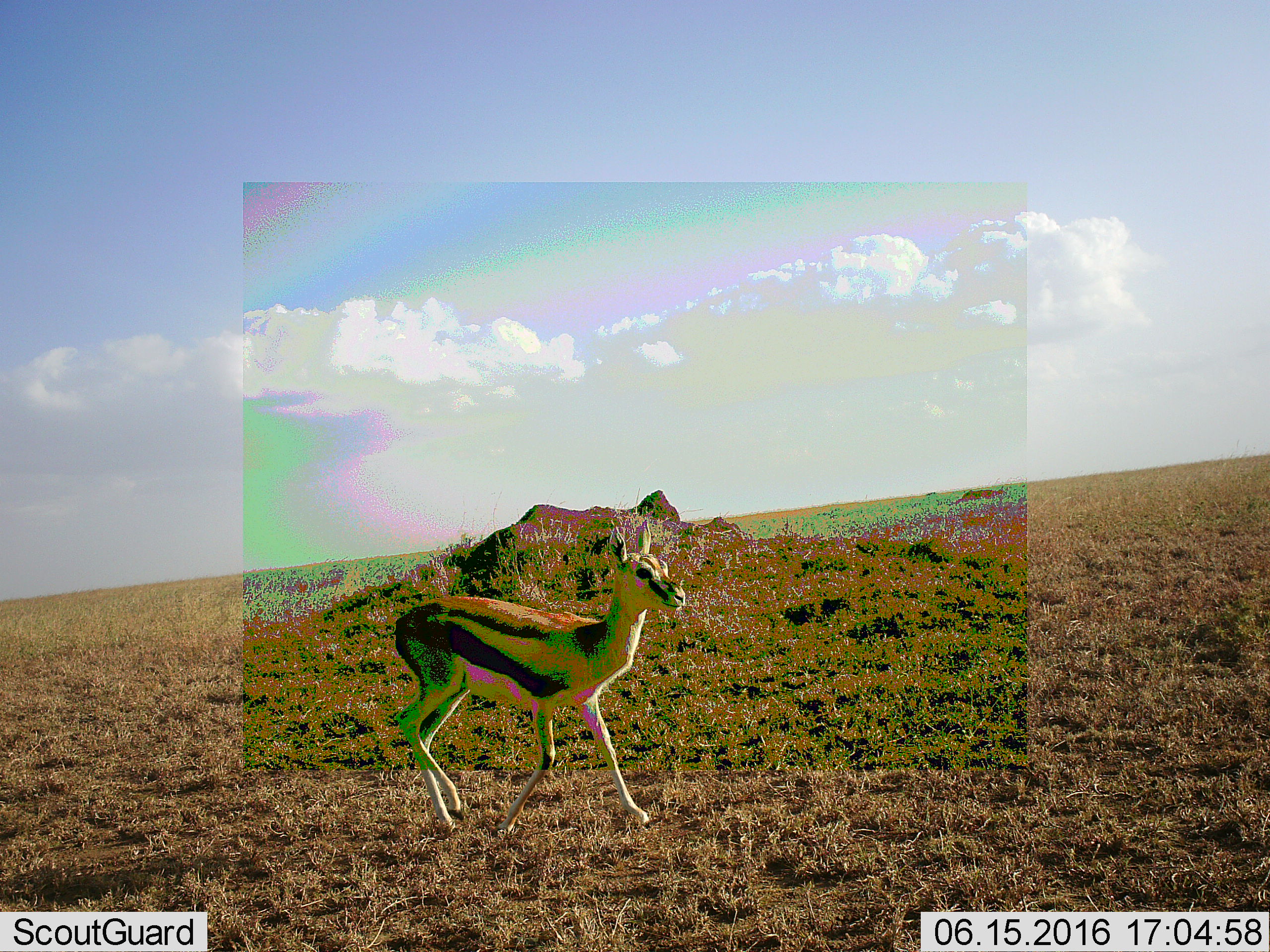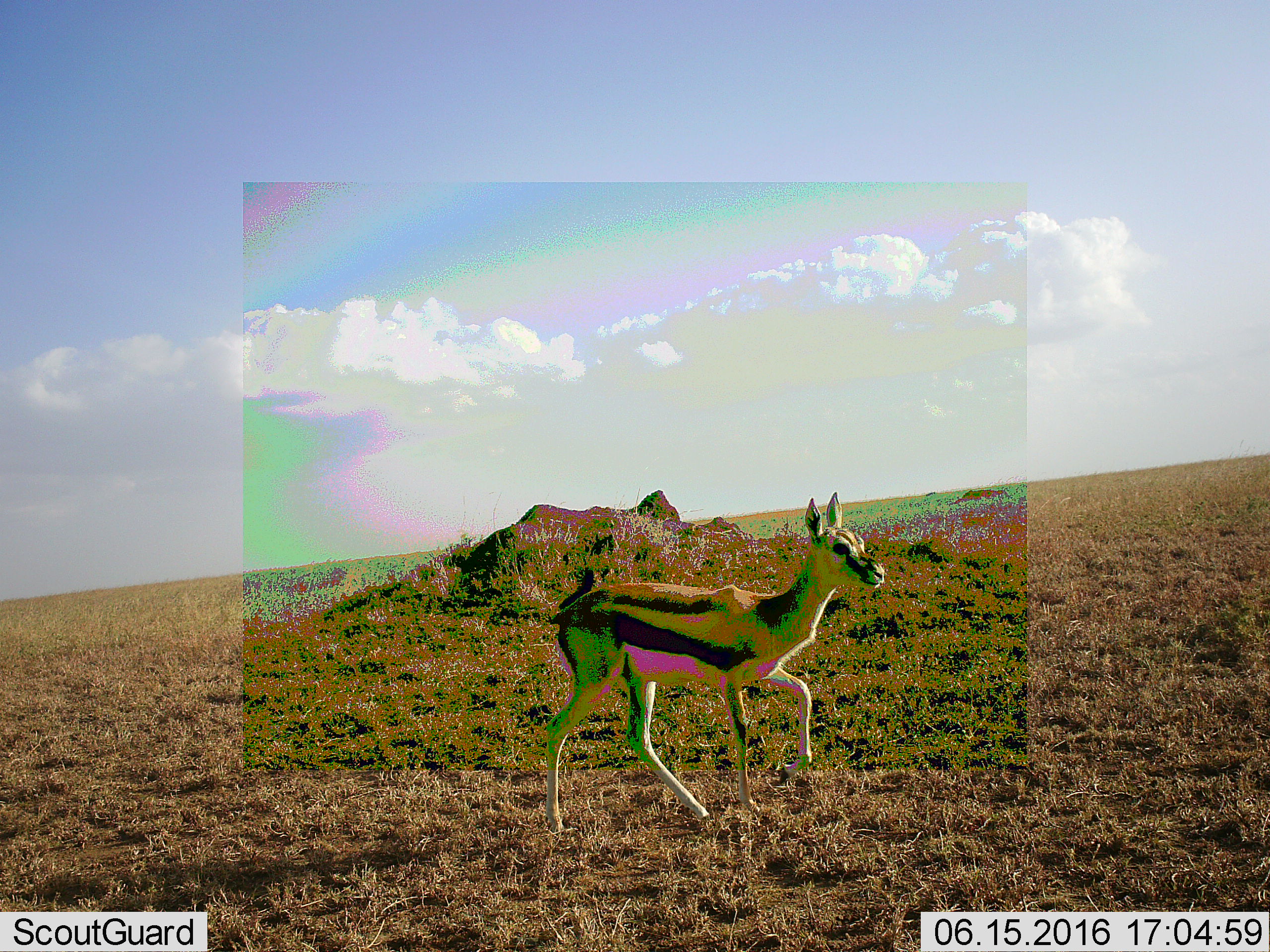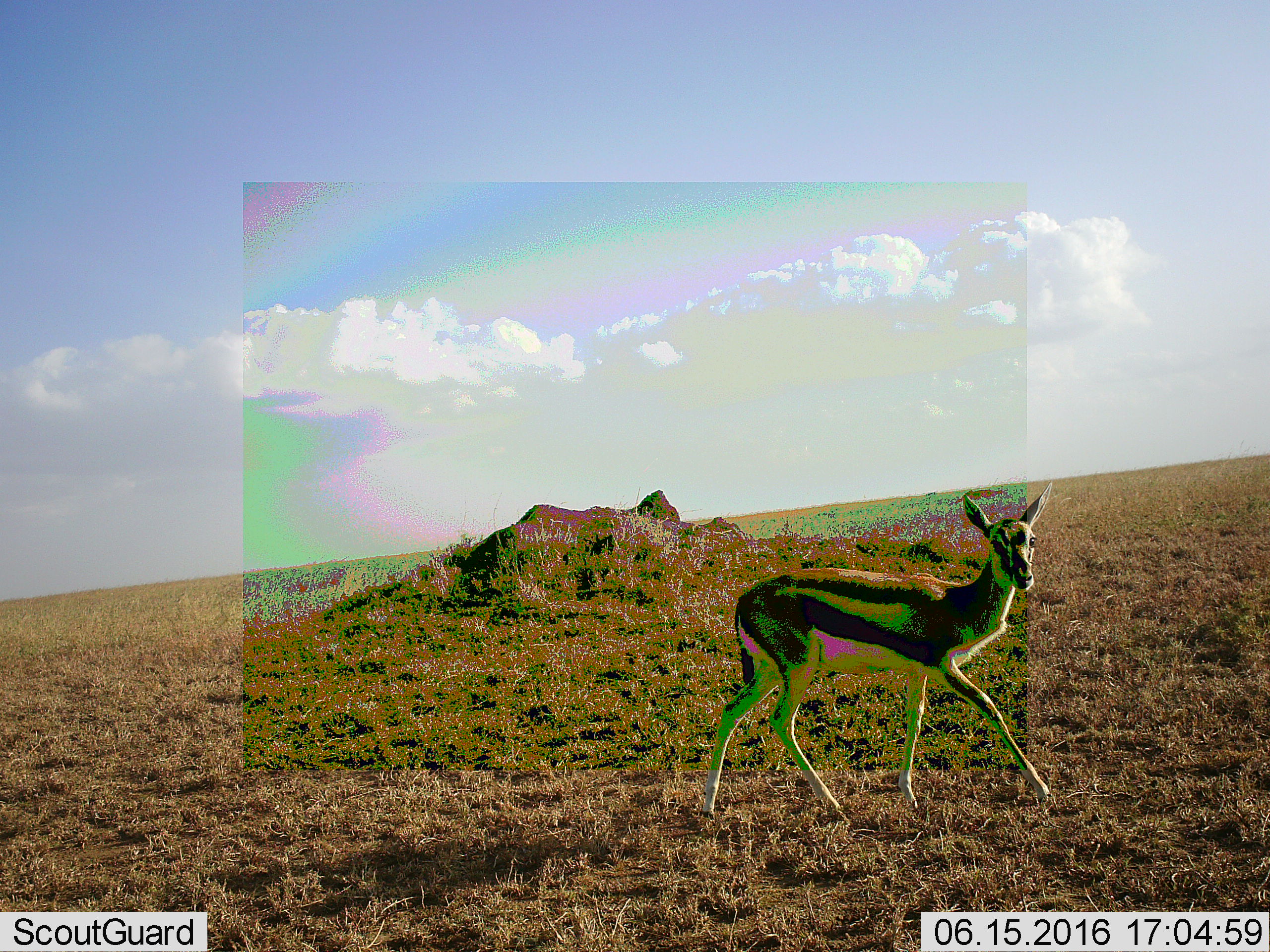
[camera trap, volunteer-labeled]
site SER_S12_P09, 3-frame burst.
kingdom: Animalia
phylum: Chordata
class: Mammalia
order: Artiodactyla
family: Bovidae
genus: Eudorcas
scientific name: Eudorcas thomsonii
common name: thomson's gazelle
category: gazellethomsons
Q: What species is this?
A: Gazellethomsons (thomson's gazelle) (Eudorcas thomsonii).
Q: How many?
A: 1.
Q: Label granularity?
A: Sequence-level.